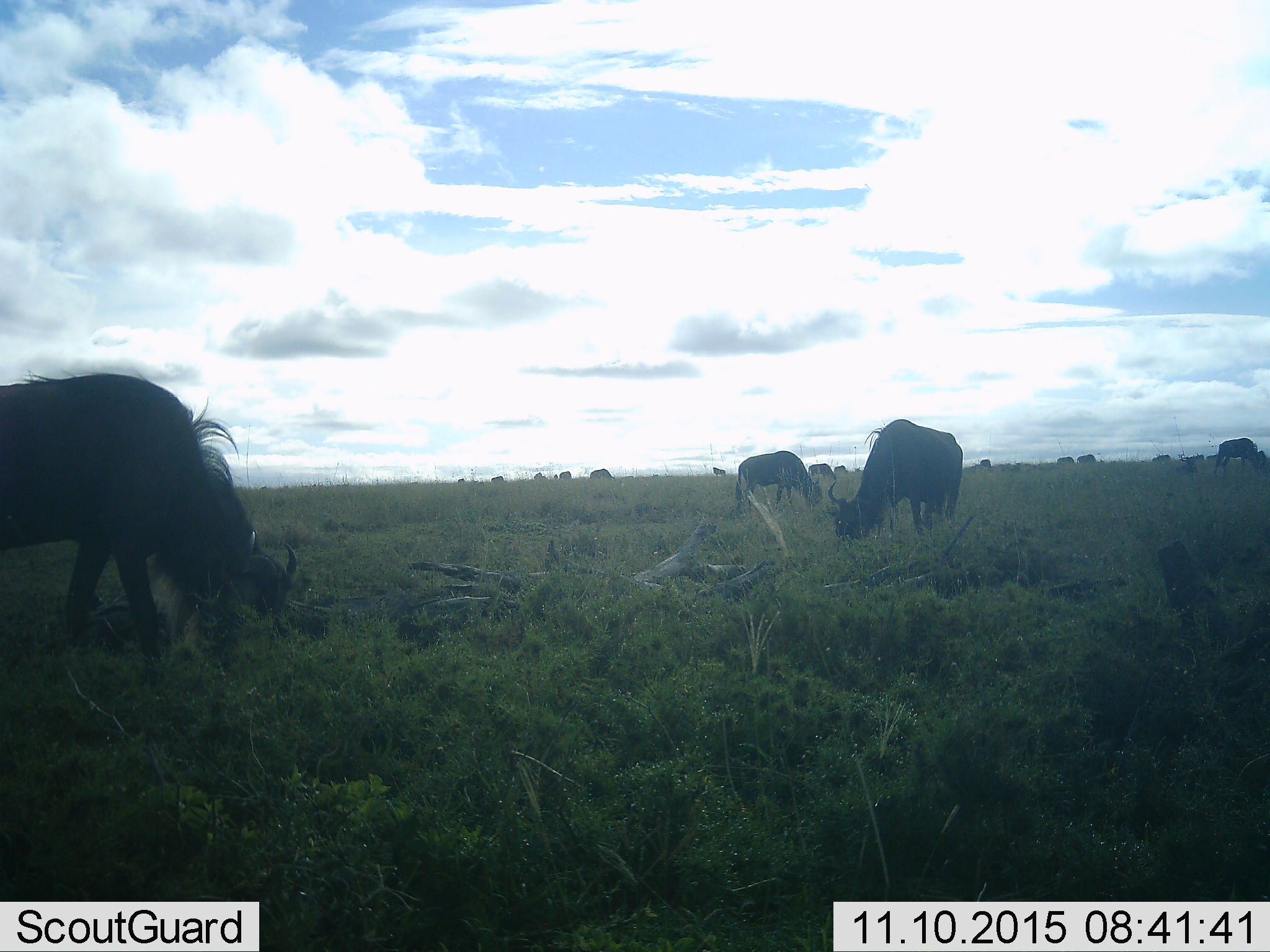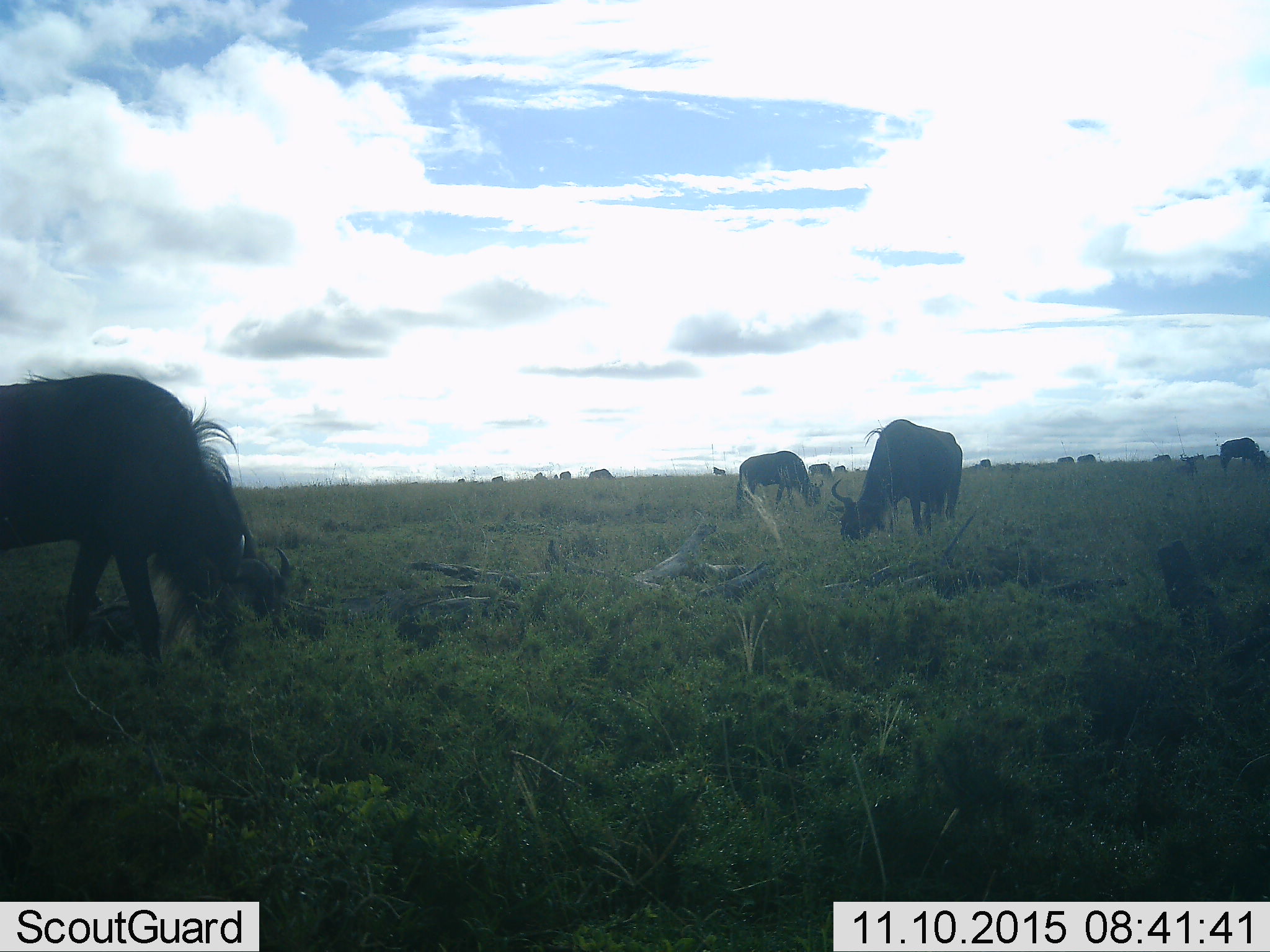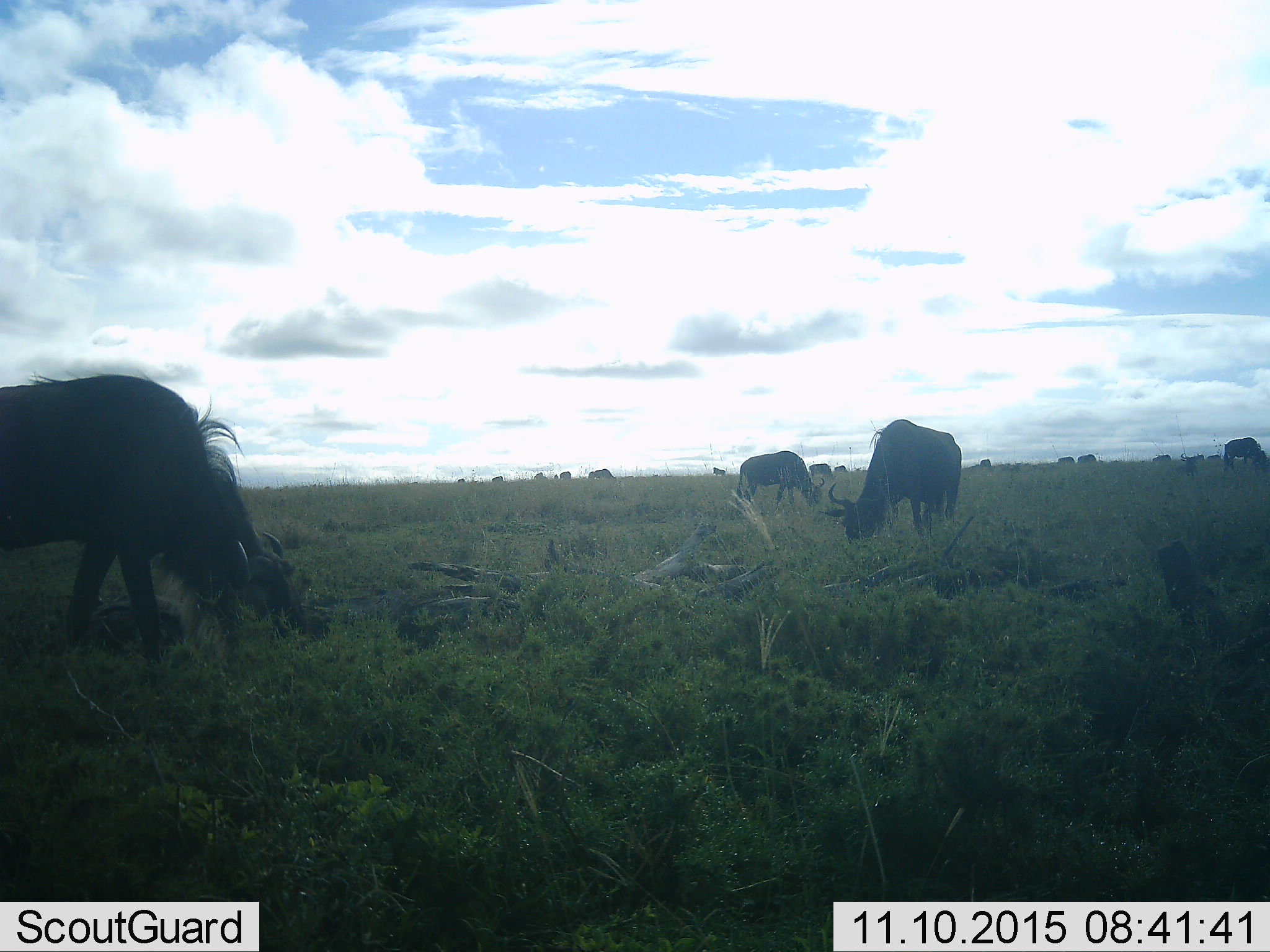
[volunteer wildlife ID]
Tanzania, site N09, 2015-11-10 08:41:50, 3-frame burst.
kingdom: Animalia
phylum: Chordata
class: Mammalia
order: Artiodactyla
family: Bovidae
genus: Connochaetes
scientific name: Connochaetes taurinus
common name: blue wildebeest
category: wildebeest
Wildebeest (blue wildebeest) (Connochaetes taurinus), count 11-50. Behavior (volunteer vote fractions): standing 43%, resting 0%, moving 14%, interacting 0%. Young present (vote fraction): 0%. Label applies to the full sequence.